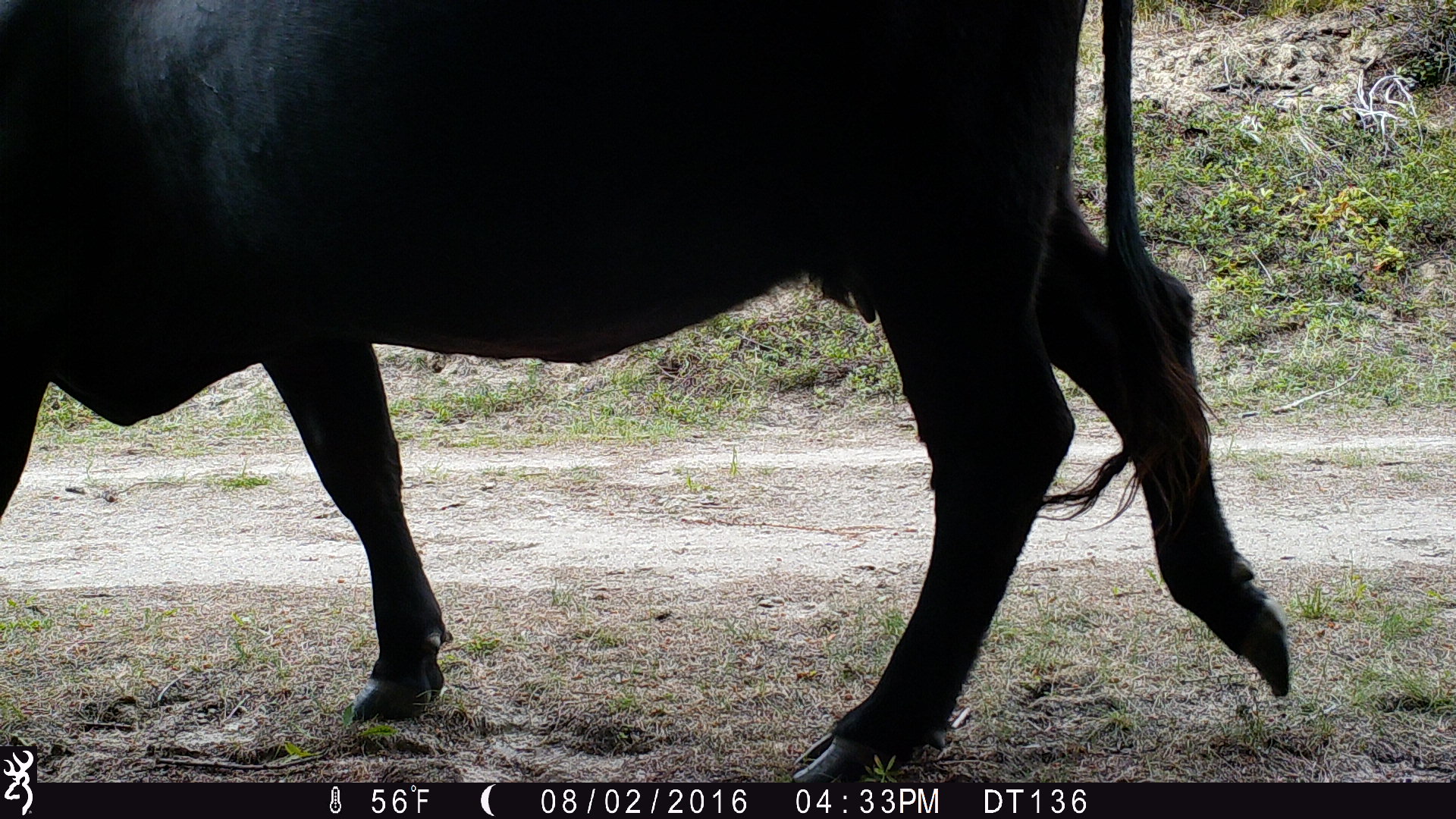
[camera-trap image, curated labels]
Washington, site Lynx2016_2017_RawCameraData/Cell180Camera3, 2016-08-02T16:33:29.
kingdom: Animalia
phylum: Chordata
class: Mammalia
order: Artiodactyla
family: Bovidae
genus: Bos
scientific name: Bos taurus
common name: domestic cattle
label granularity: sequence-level